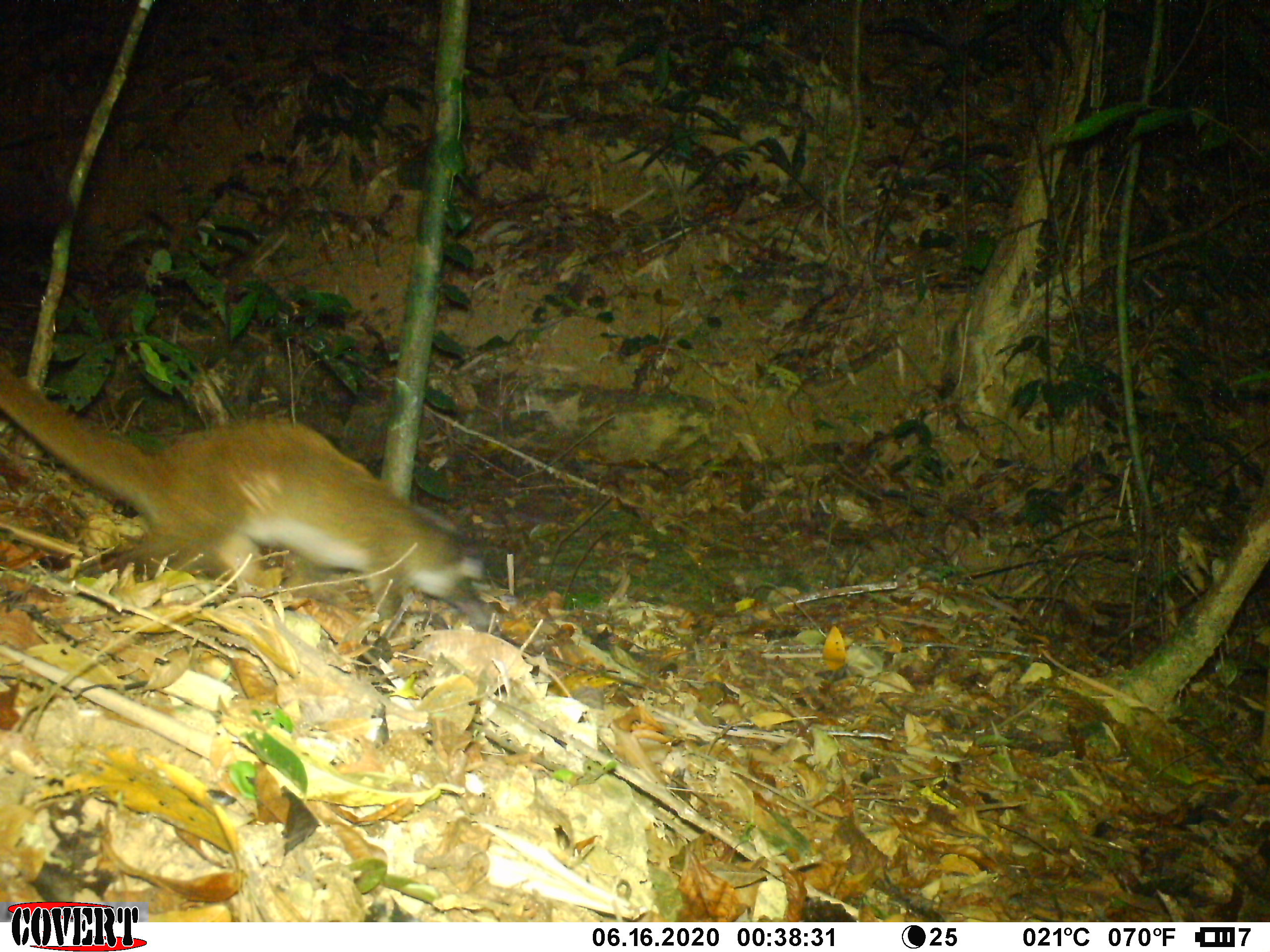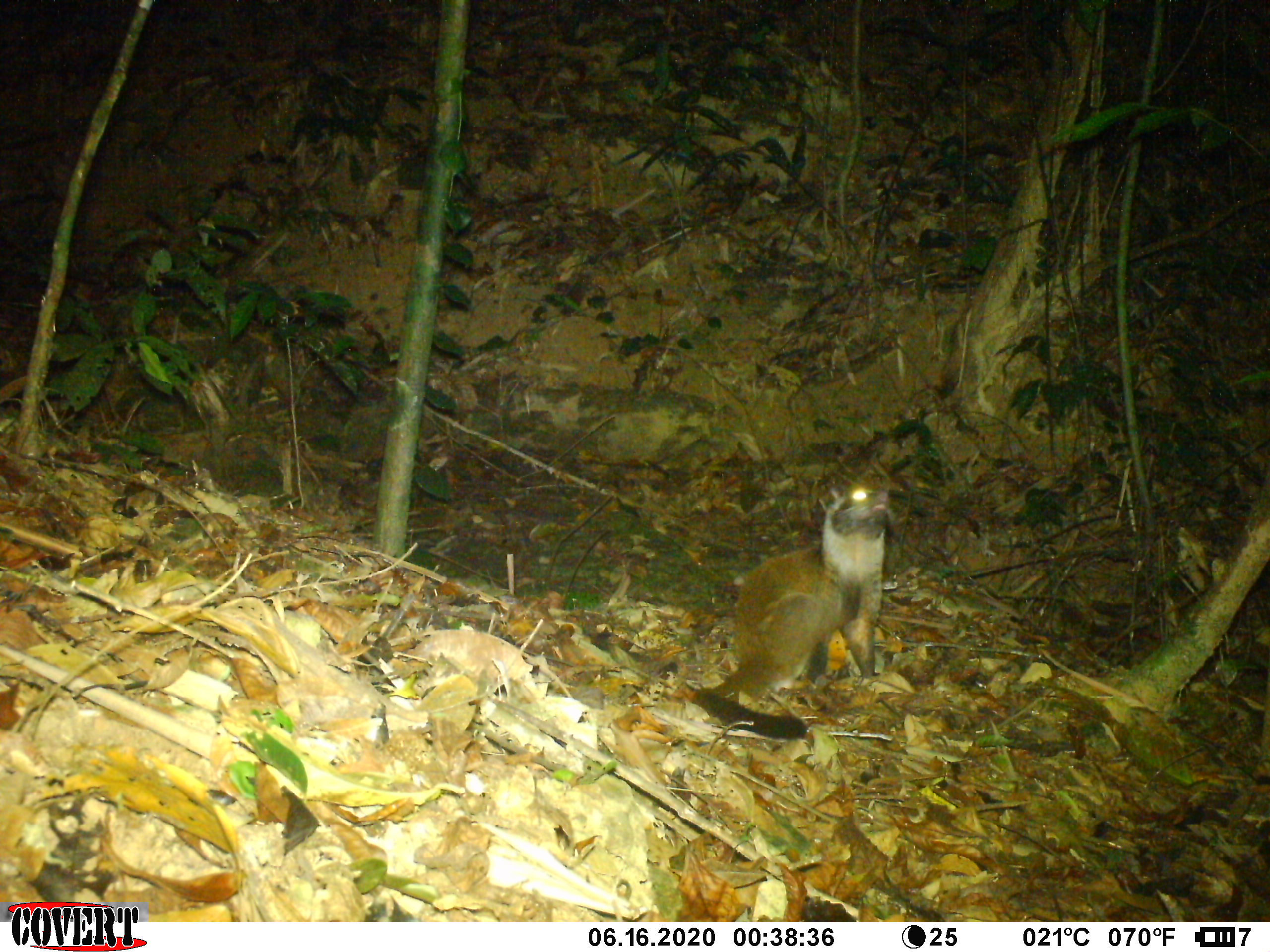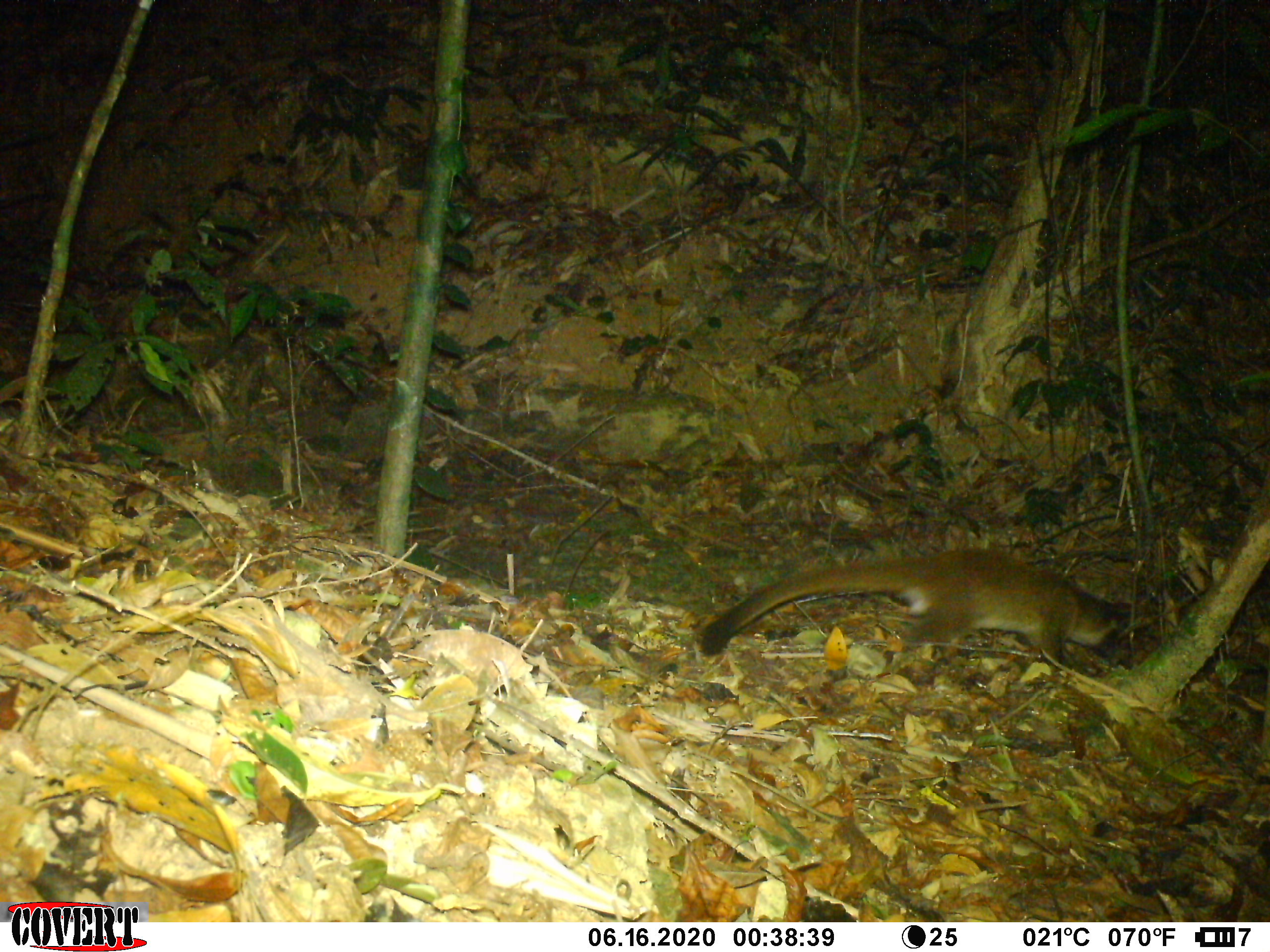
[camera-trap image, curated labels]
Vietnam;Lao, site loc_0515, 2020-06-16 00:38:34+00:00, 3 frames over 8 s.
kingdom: Animalia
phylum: Chordata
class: Mammalia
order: Carnivora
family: Viverridae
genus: Paguma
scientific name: Paguma larvata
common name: masked palm civet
Masked palm civet (Paguma larvata). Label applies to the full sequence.